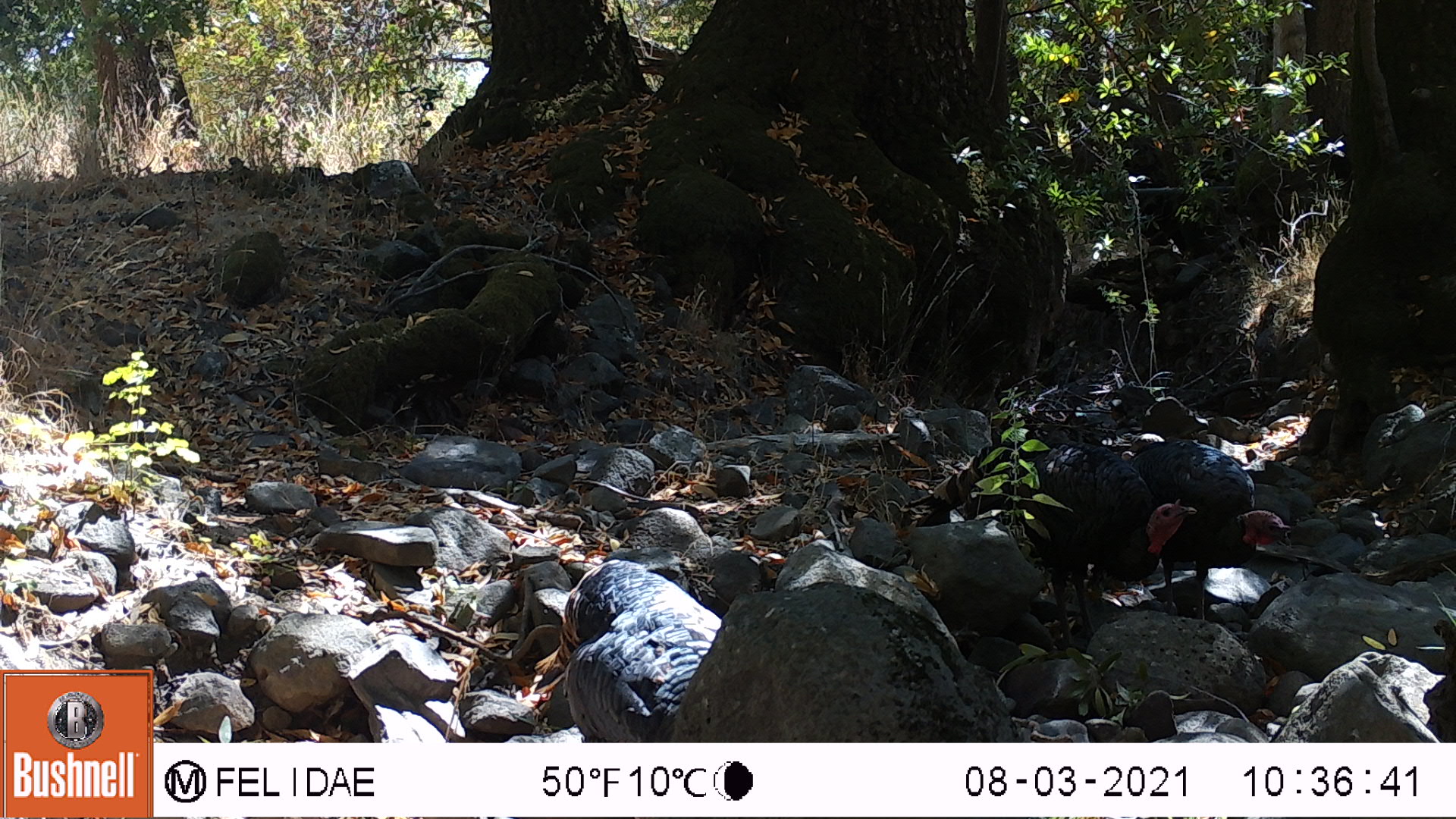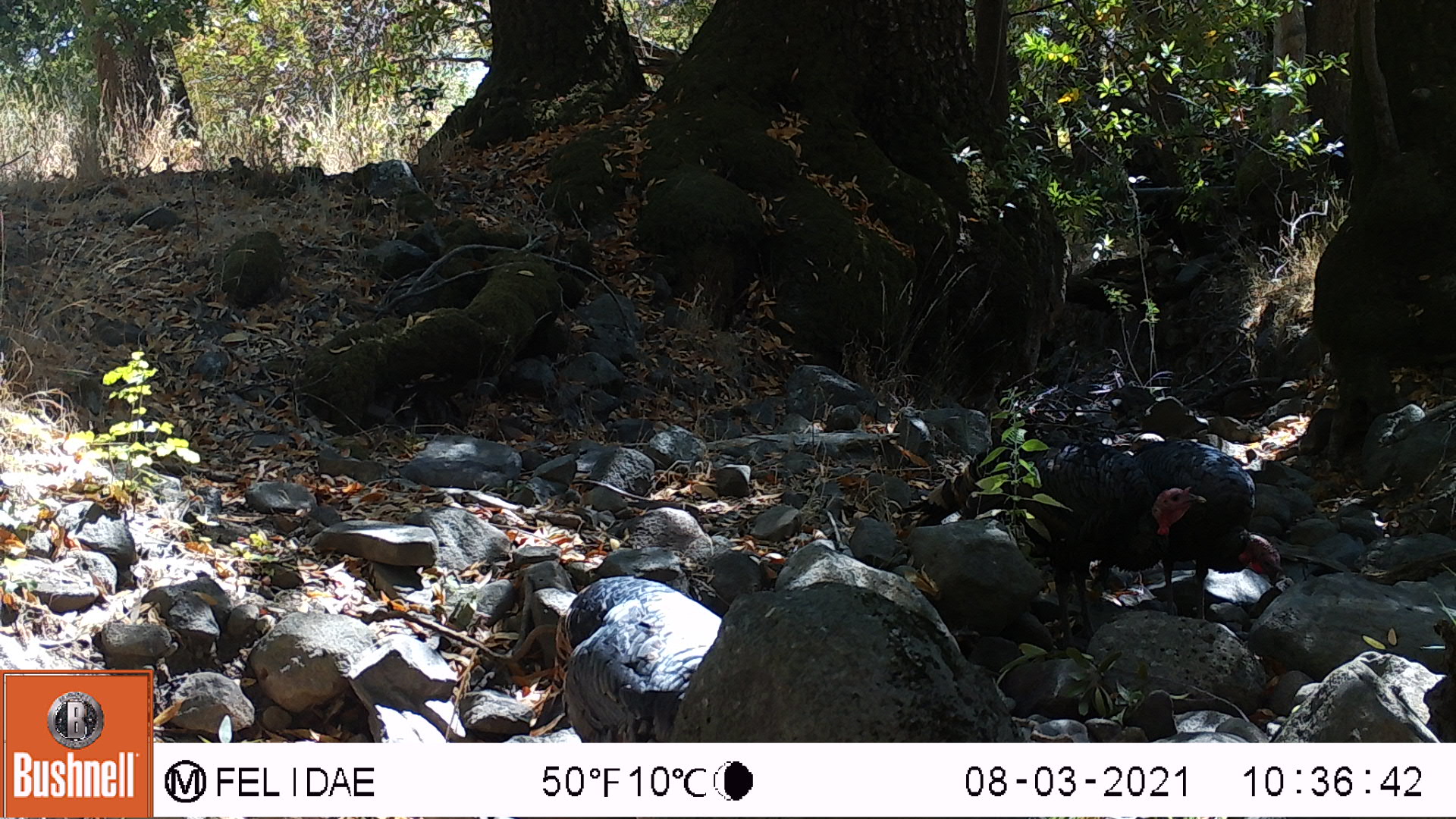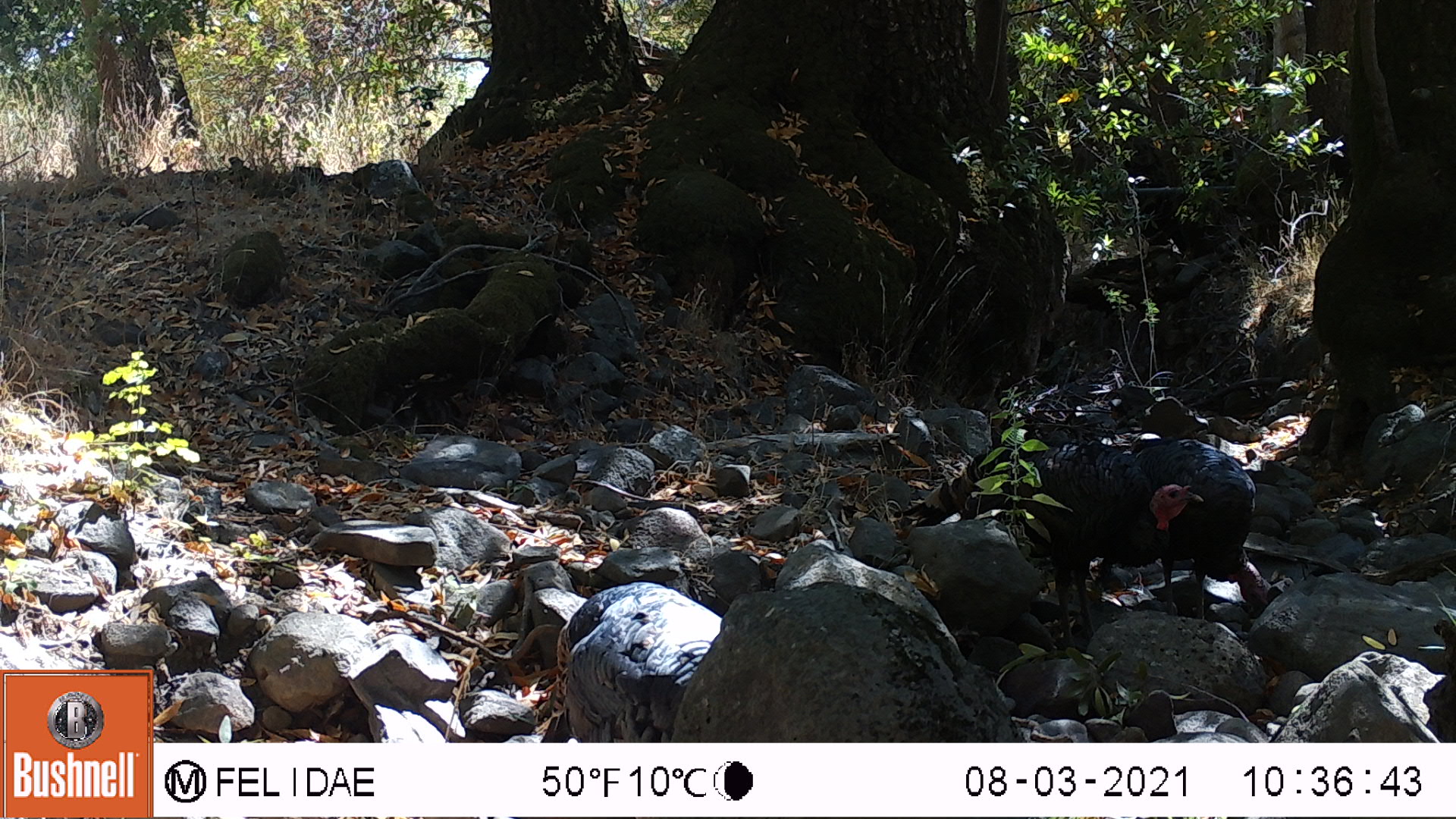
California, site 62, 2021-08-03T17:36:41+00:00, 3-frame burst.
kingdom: Animalia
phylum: Chordata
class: Aves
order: Galliformes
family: Phasianidae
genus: Meleagris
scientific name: Meleagris gallopavo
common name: turkey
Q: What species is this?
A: Turkey (Meleagris gallopavo).